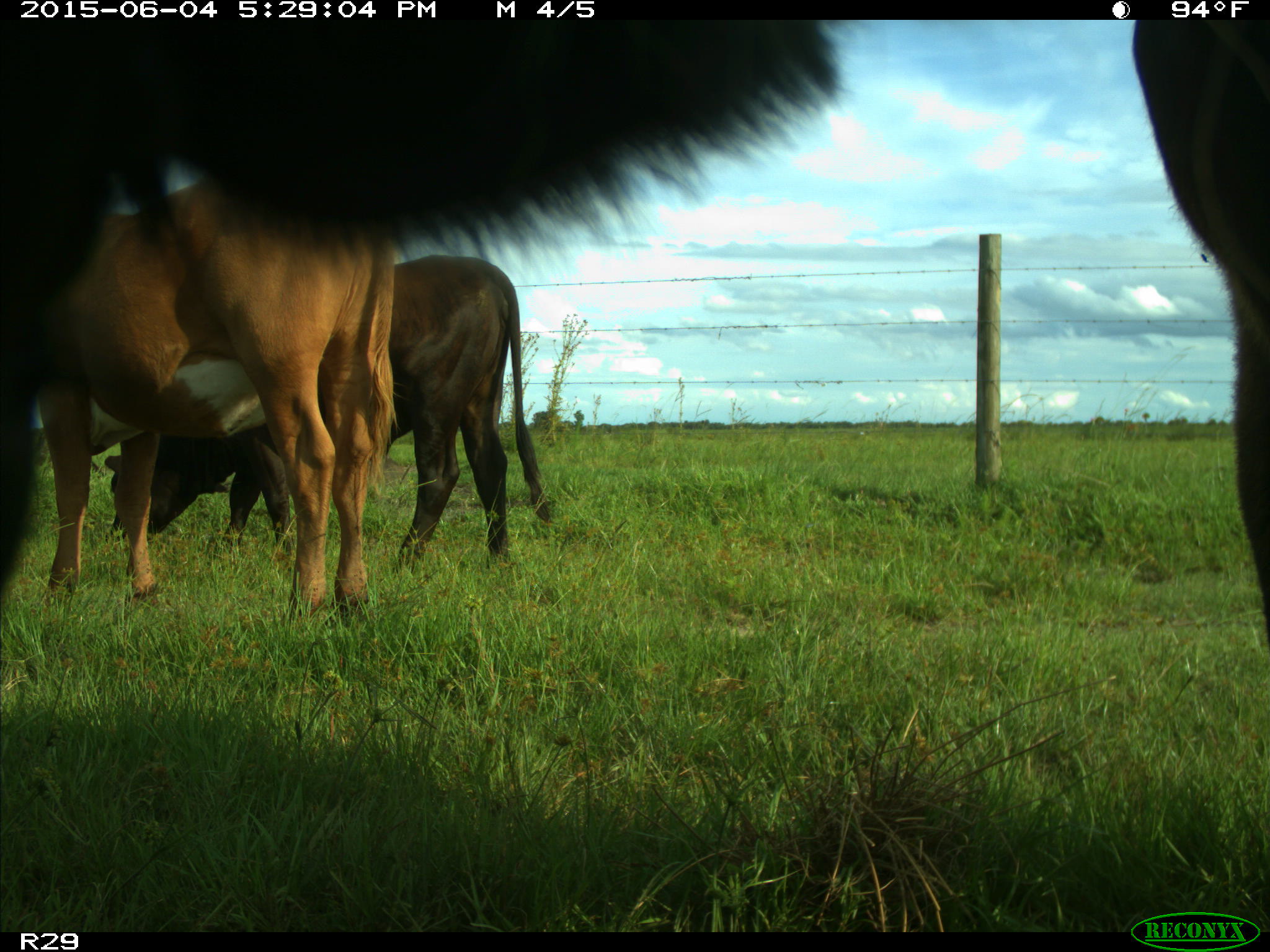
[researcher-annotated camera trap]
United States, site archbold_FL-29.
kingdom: Animalia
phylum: Chordata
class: Mammalia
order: Artiodactyla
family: Bovidae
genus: Bos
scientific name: Bos taurus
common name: domestic cow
Bos taurus (domestic cow).